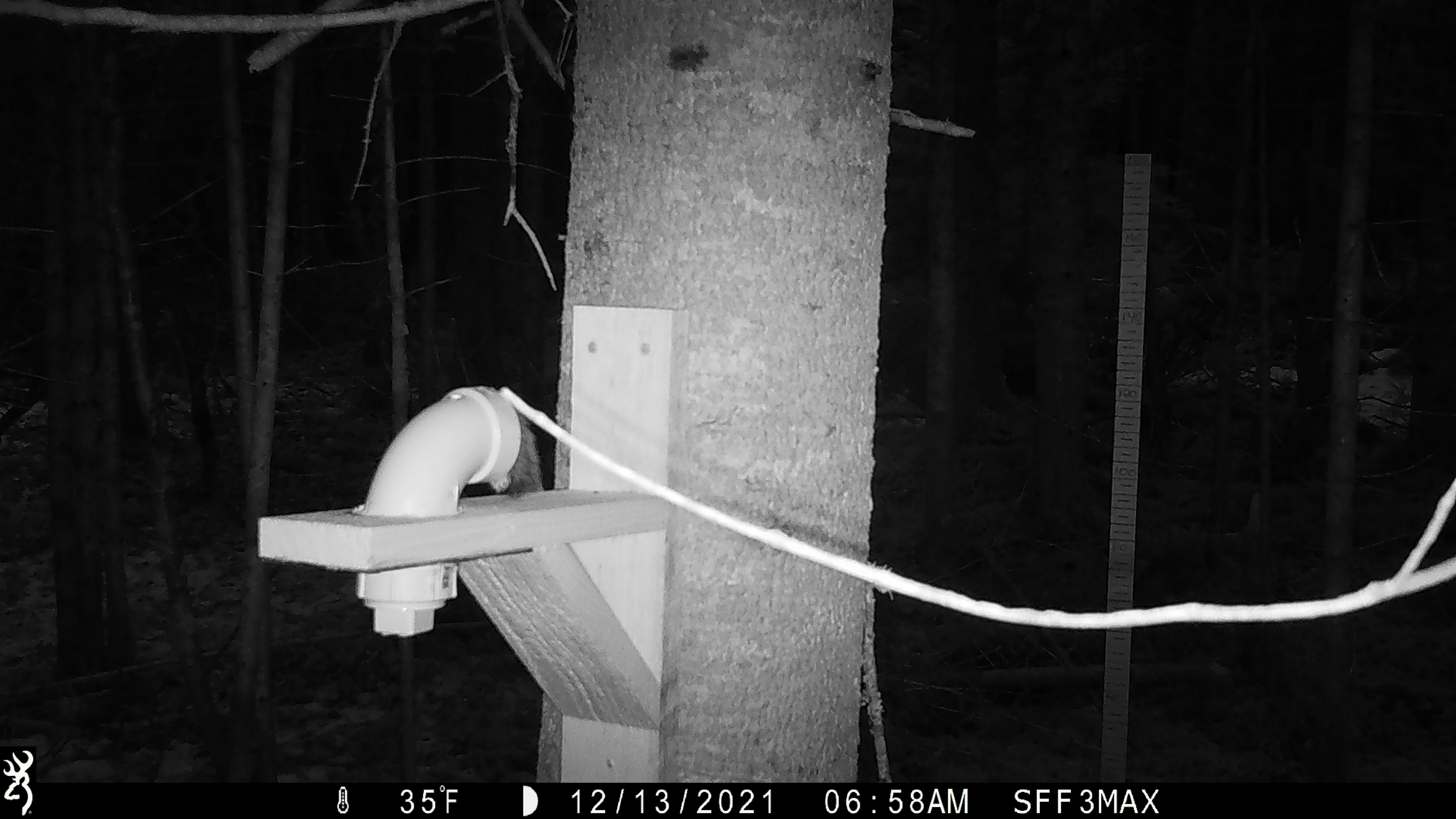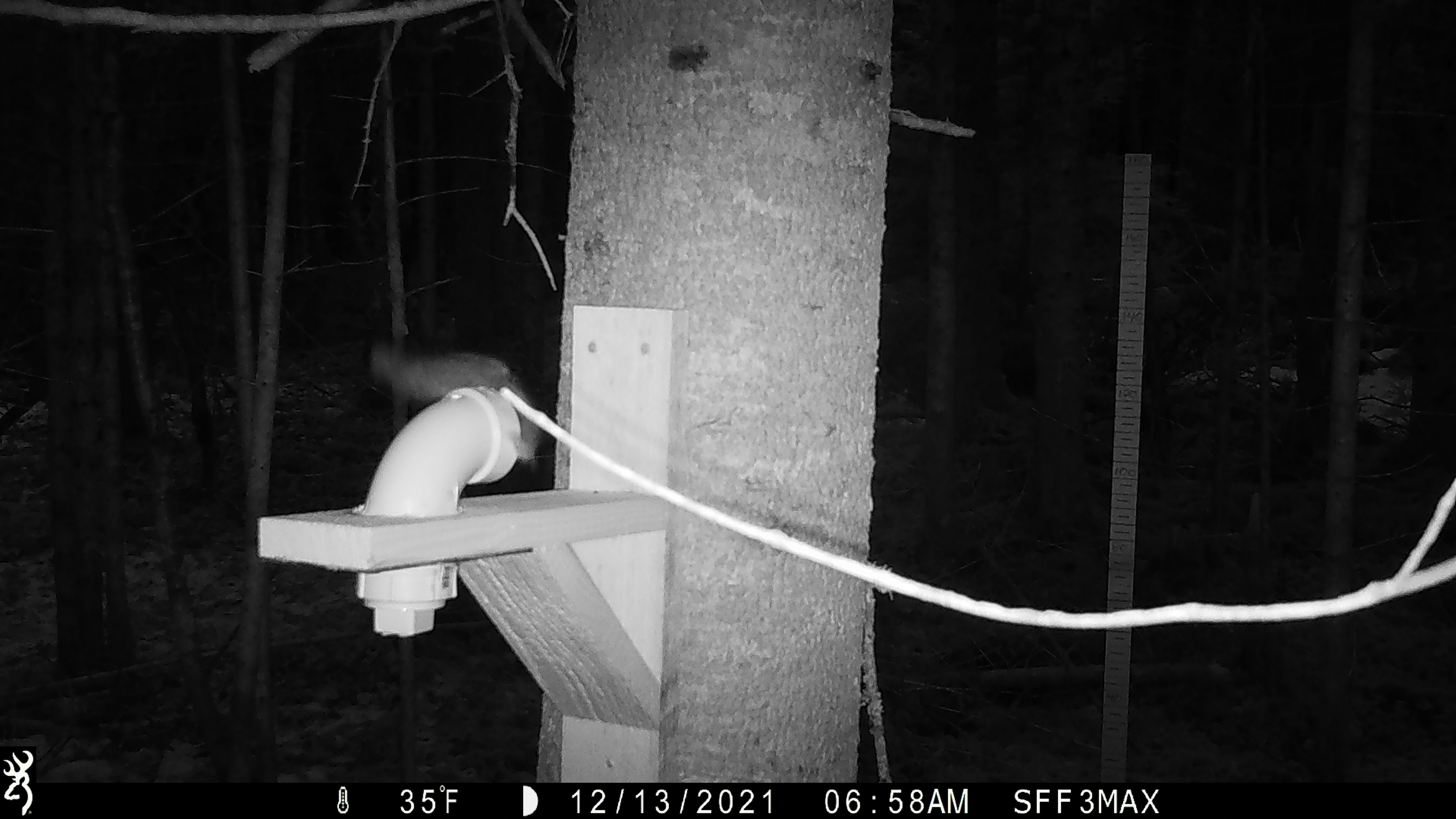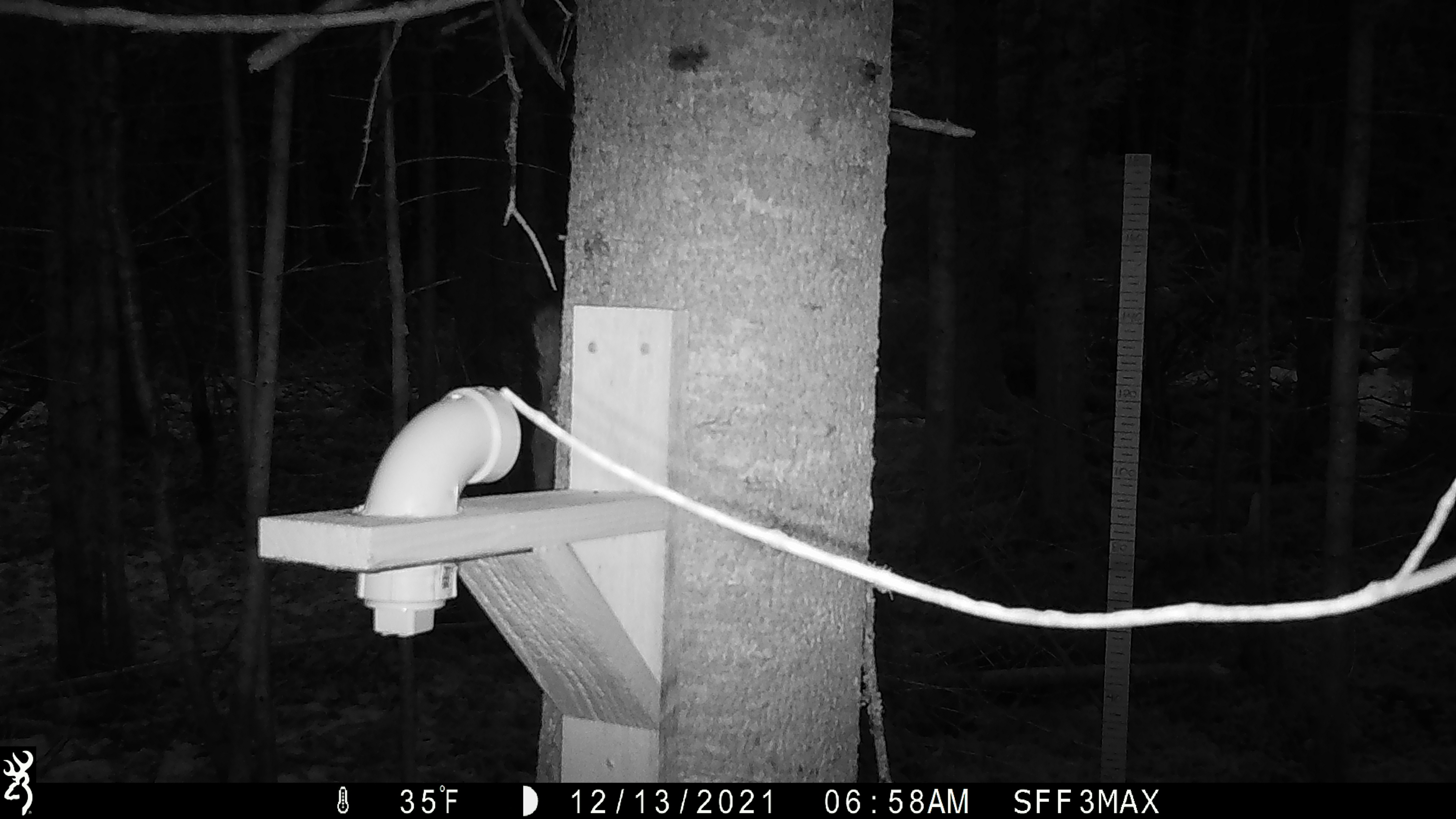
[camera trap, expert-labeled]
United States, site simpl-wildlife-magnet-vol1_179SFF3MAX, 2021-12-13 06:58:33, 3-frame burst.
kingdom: Animalia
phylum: Chordata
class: Mammalia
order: Rodentia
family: Sciuridae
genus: Tamiasciurus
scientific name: Tamiasciurus hudsonicus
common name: red squirrel